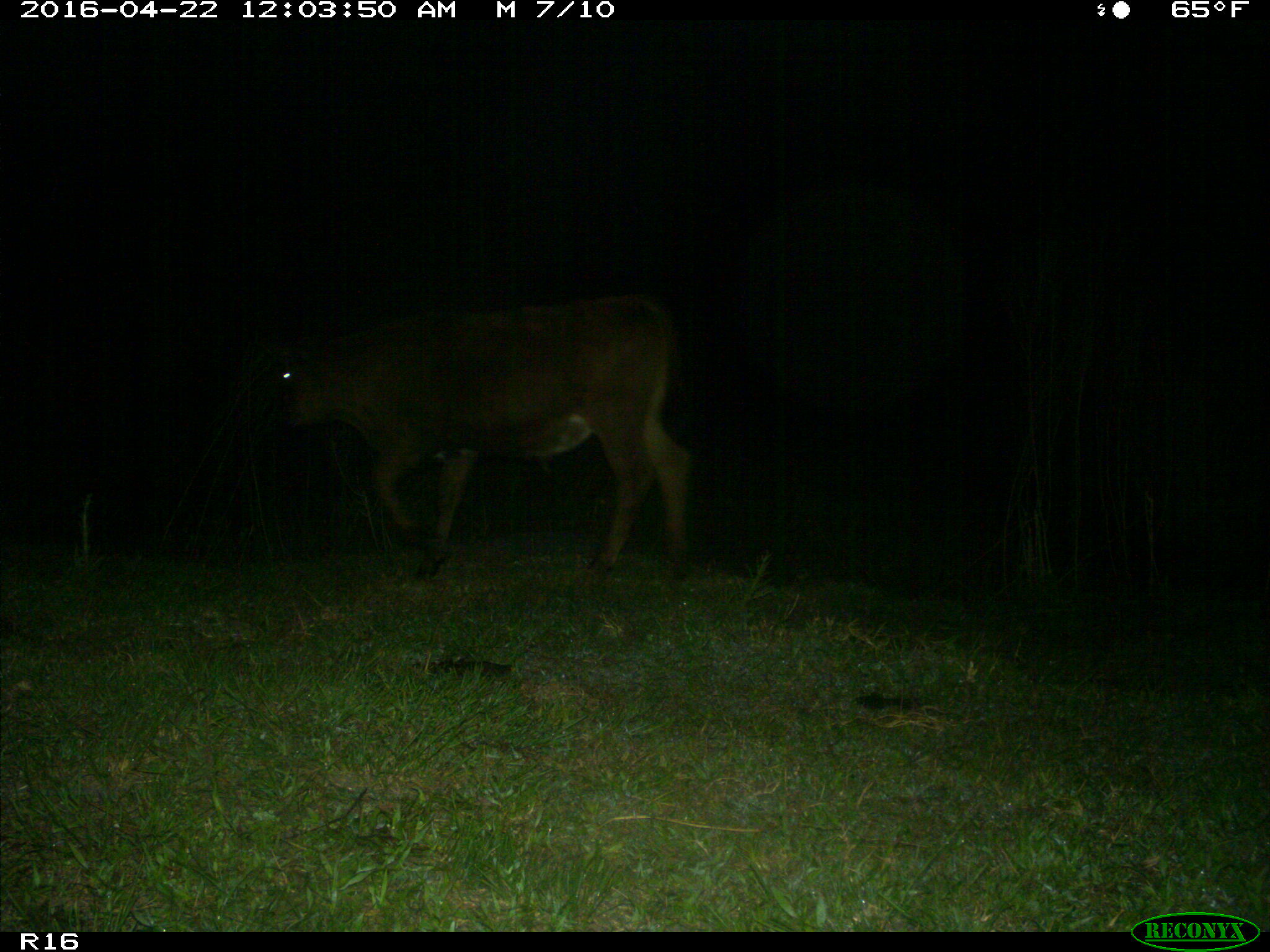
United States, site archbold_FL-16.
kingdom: Animalia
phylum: Chordata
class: Mammalia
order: Artiodactyla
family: Bovidae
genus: Bos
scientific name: Bos taurus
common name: domestic cow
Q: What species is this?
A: Bos taurus (domestic cow).